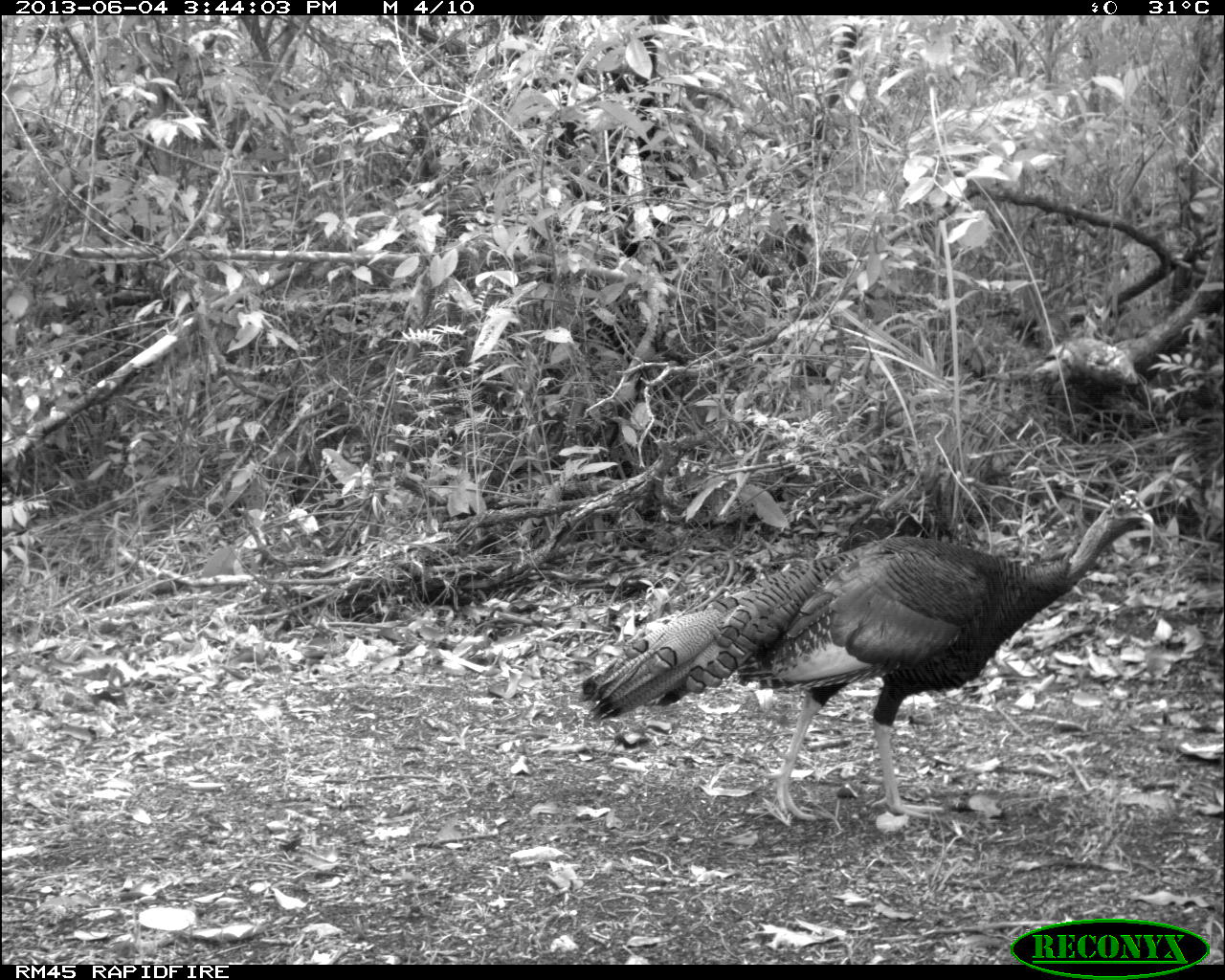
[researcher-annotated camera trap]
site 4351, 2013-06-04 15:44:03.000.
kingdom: Animalia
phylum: Chordata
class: Aves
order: Galliformes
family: Phasianidae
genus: Meleagris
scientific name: Meleagris ocellata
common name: ocellated turkey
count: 1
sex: male